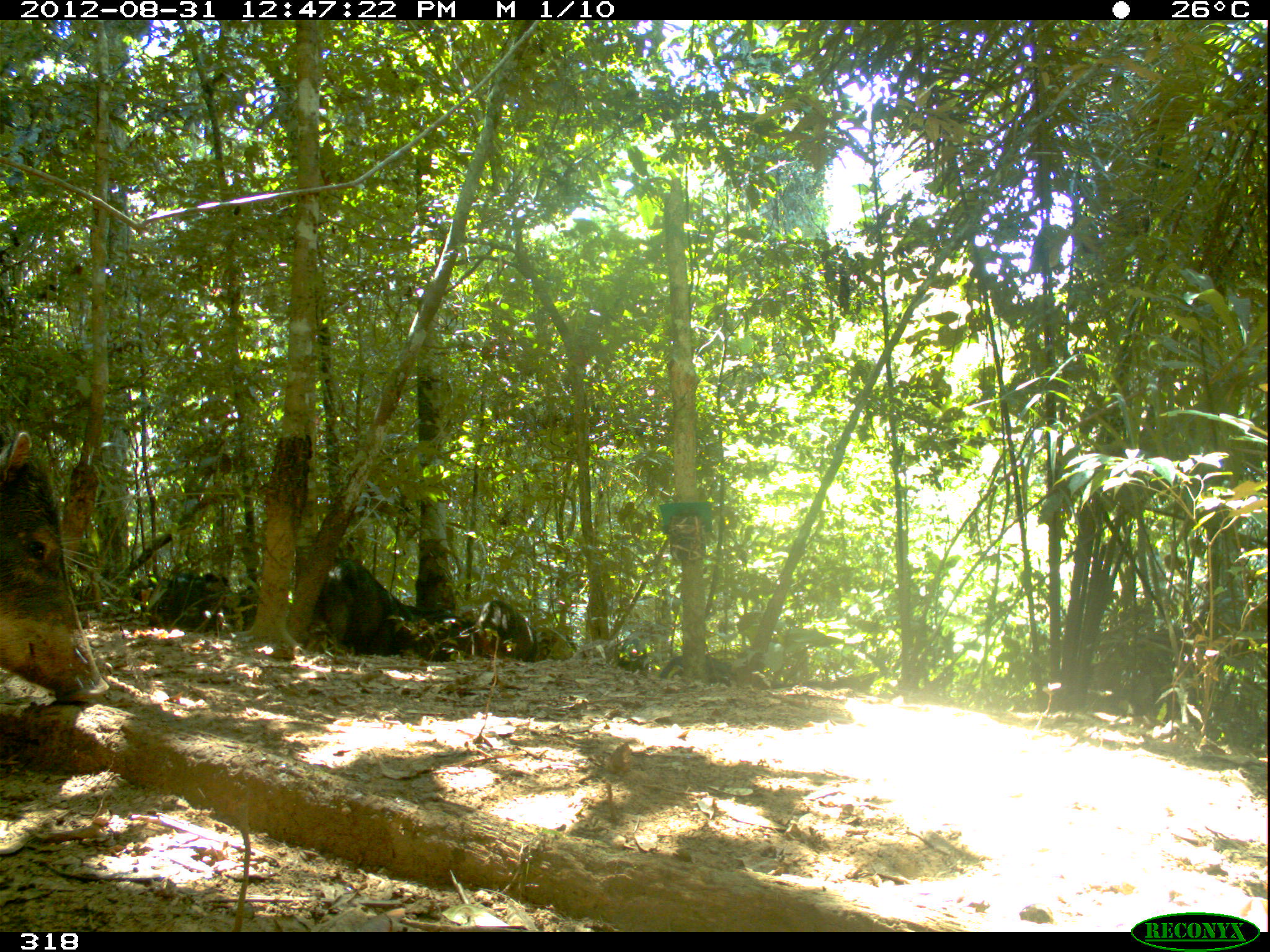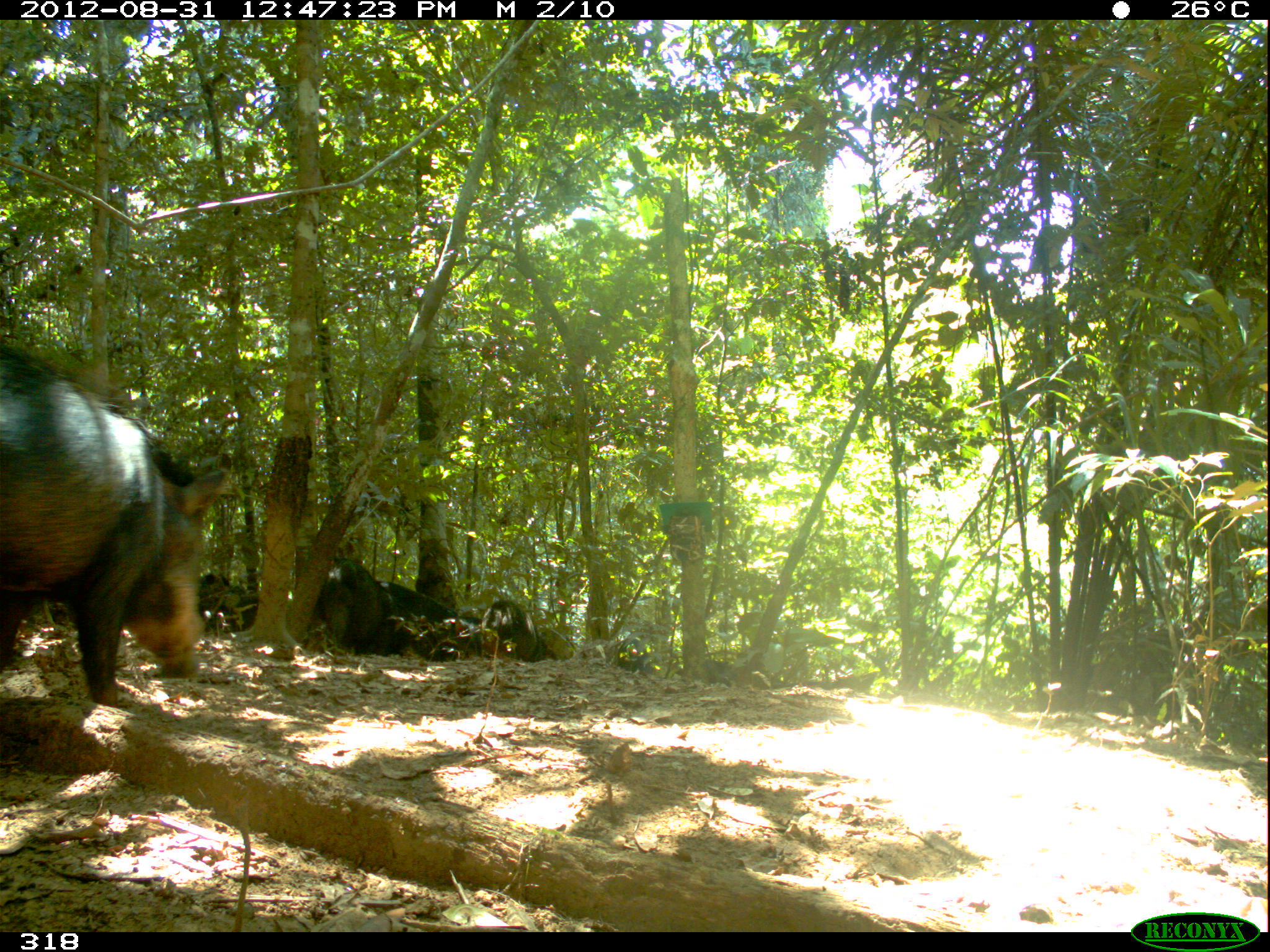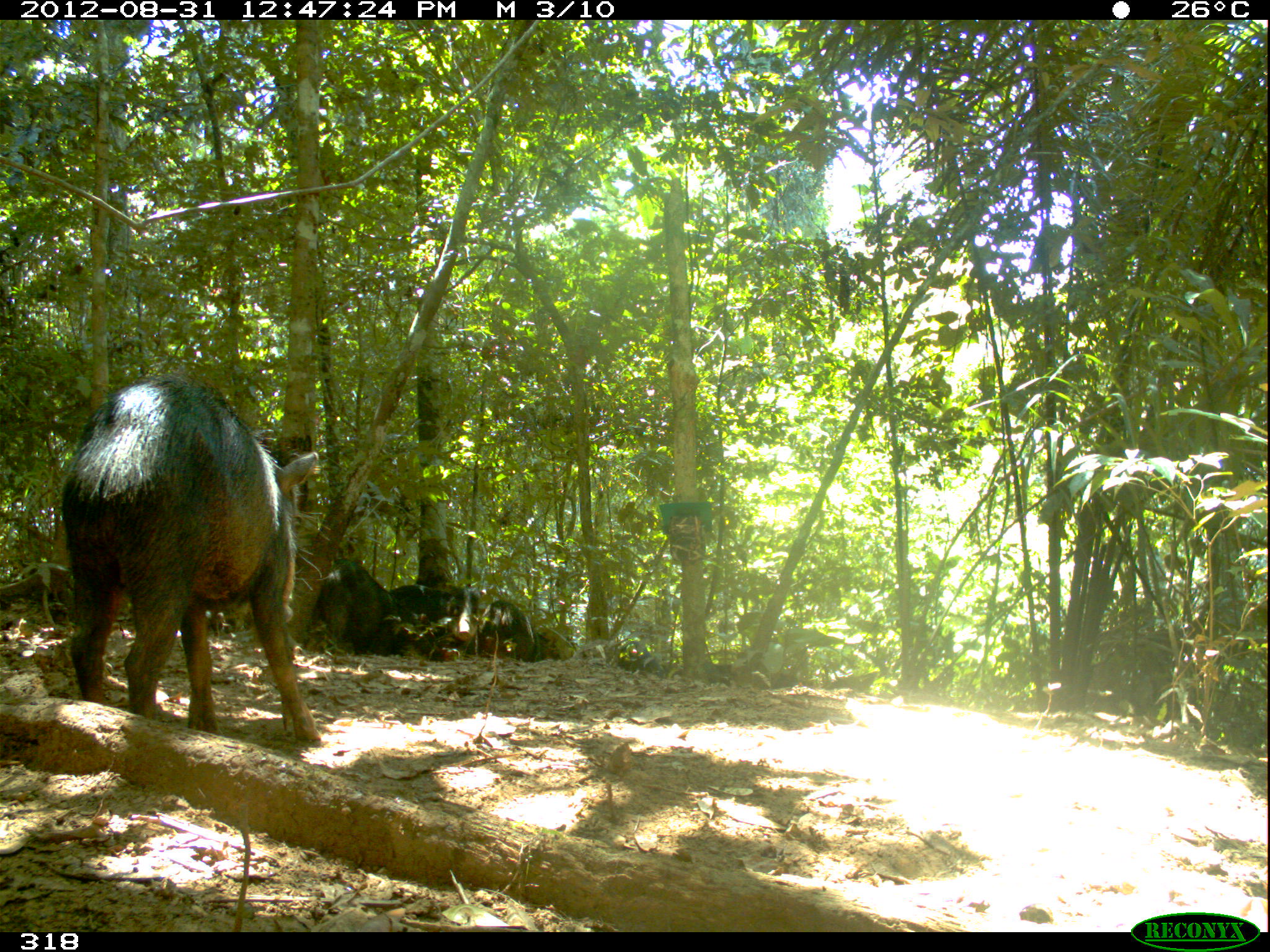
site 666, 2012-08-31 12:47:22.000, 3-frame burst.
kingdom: Animalia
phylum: Chordata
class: Mammalia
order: Artiodactyla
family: Tayassuidae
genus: Tayassu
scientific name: Tayassu pecari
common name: white-lipped peccary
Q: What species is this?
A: Tayassu pecari (white-lipped peccary).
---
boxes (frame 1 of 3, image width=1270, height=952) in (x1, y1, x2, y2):
tayassu pecari: (0, 427, 112, 703); (318, 560, 420, 655); (153, 571, 257, 632); (462, 600, 537, 662); (659, 654, 737, 686); (618, 630, 669, 672); (532, 625, 577, 660)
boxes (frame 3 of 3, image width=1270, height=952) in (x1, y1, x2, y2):
tayassu pecari: (61, 370, 321, 739); (314, 559, 414, 656); (415, 585, 487, 660); (463, 597, 536, 663); (616, 640, 663, 677); (529, 628, 575, 662)